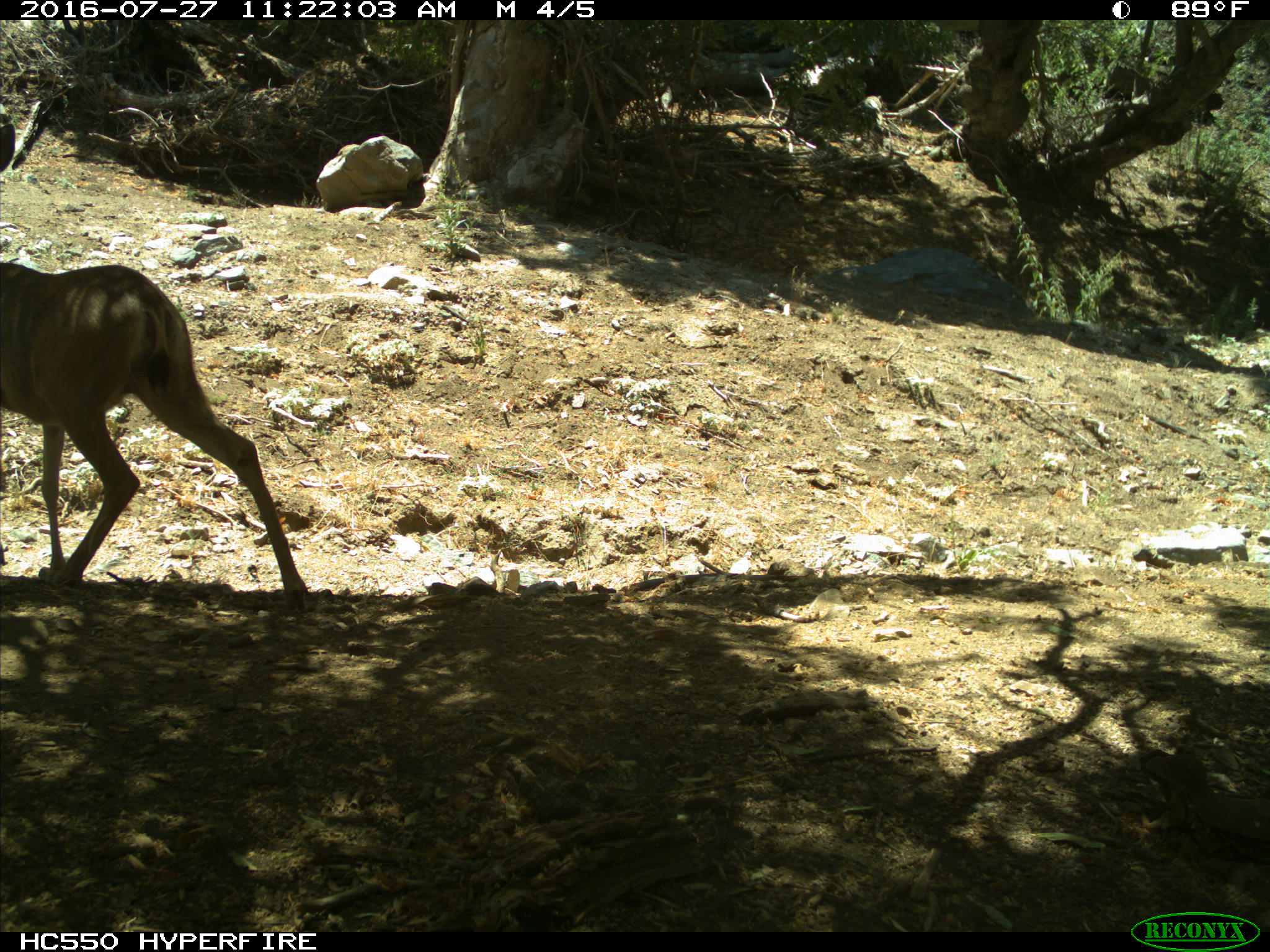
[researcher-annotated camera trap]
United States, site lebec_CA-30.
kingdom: Animalia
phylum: Chordata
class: Mammalia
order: Artiodactyla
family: Cervidae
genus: Odocoileus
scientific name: Odocoileus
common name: deer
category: unidentified deer